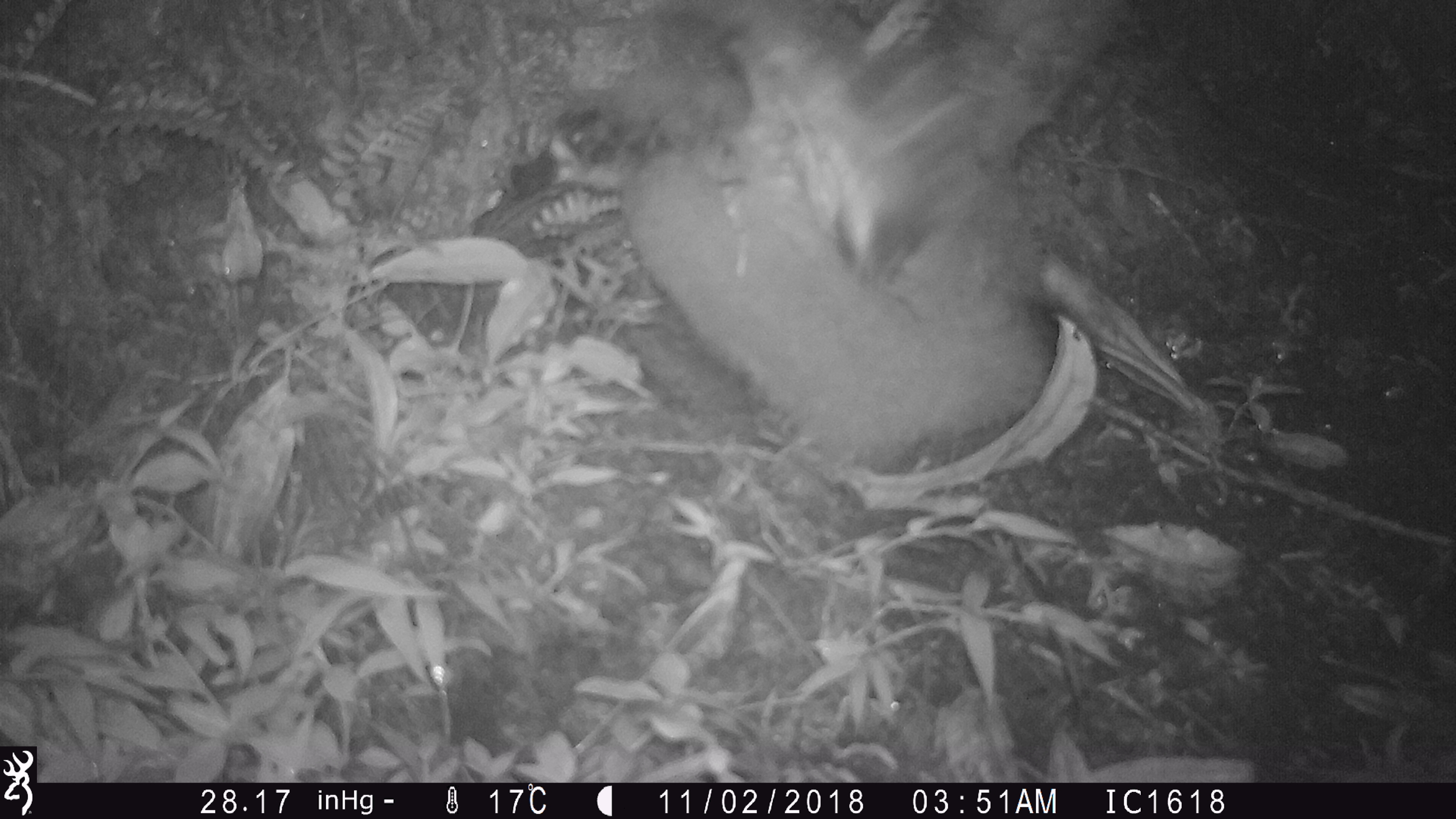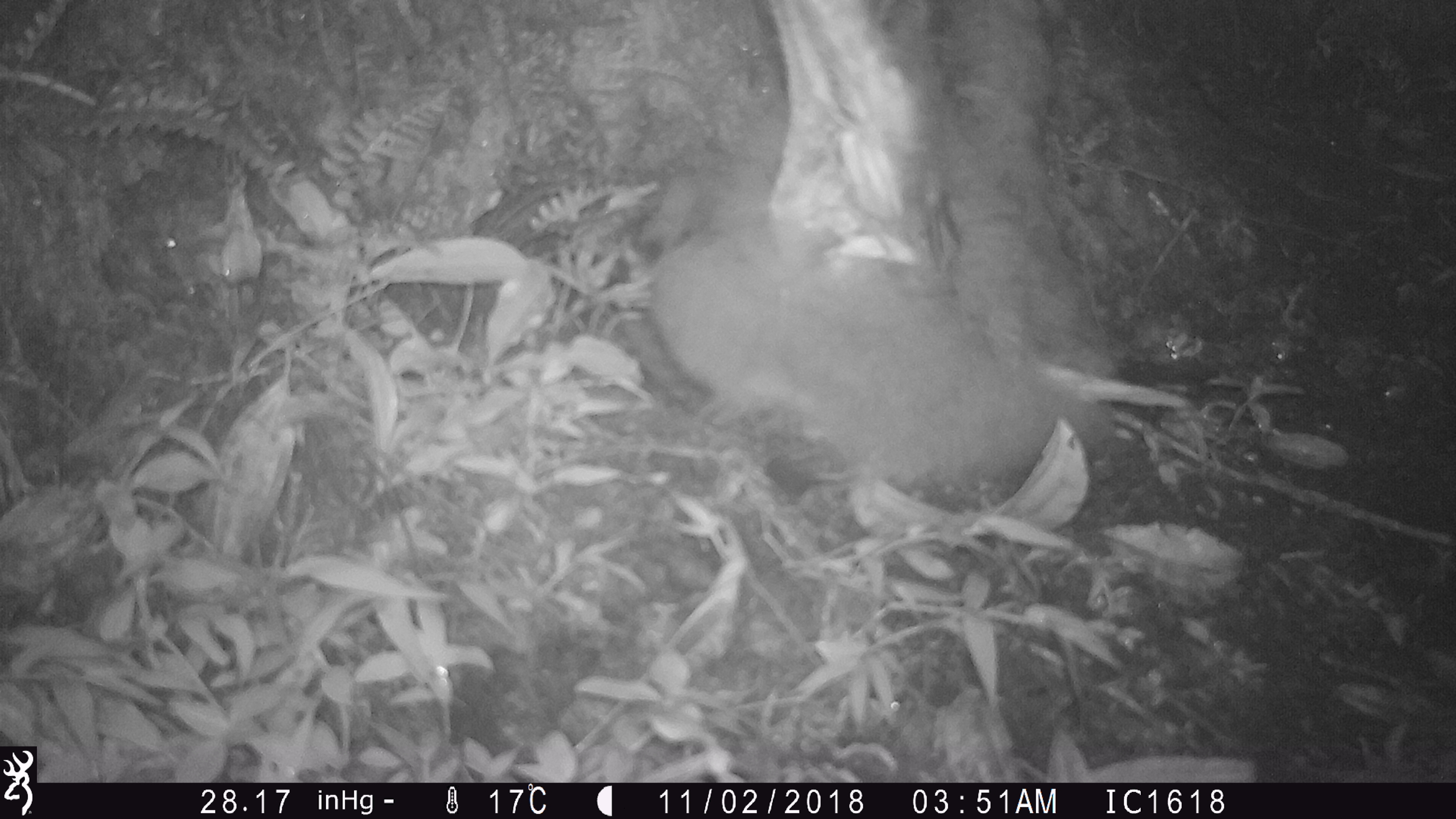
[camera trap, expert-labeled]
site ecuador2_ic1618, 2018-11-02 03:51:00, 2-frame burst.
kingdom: Animalia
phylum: Chordata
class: Aves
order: Procellariiformes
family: Procellariidae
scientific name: Procellariidae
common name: petrel chick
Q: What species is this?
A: Petrel chick (Procellariidae).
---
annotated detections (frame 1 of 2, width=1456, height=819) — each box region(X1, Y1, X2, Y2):
petrel chick: region(552, 0, 1142, 513)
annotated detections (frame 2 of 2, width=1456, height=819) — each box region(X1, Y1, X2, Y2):
petrel chick: region(634, 0, 1127, 507)